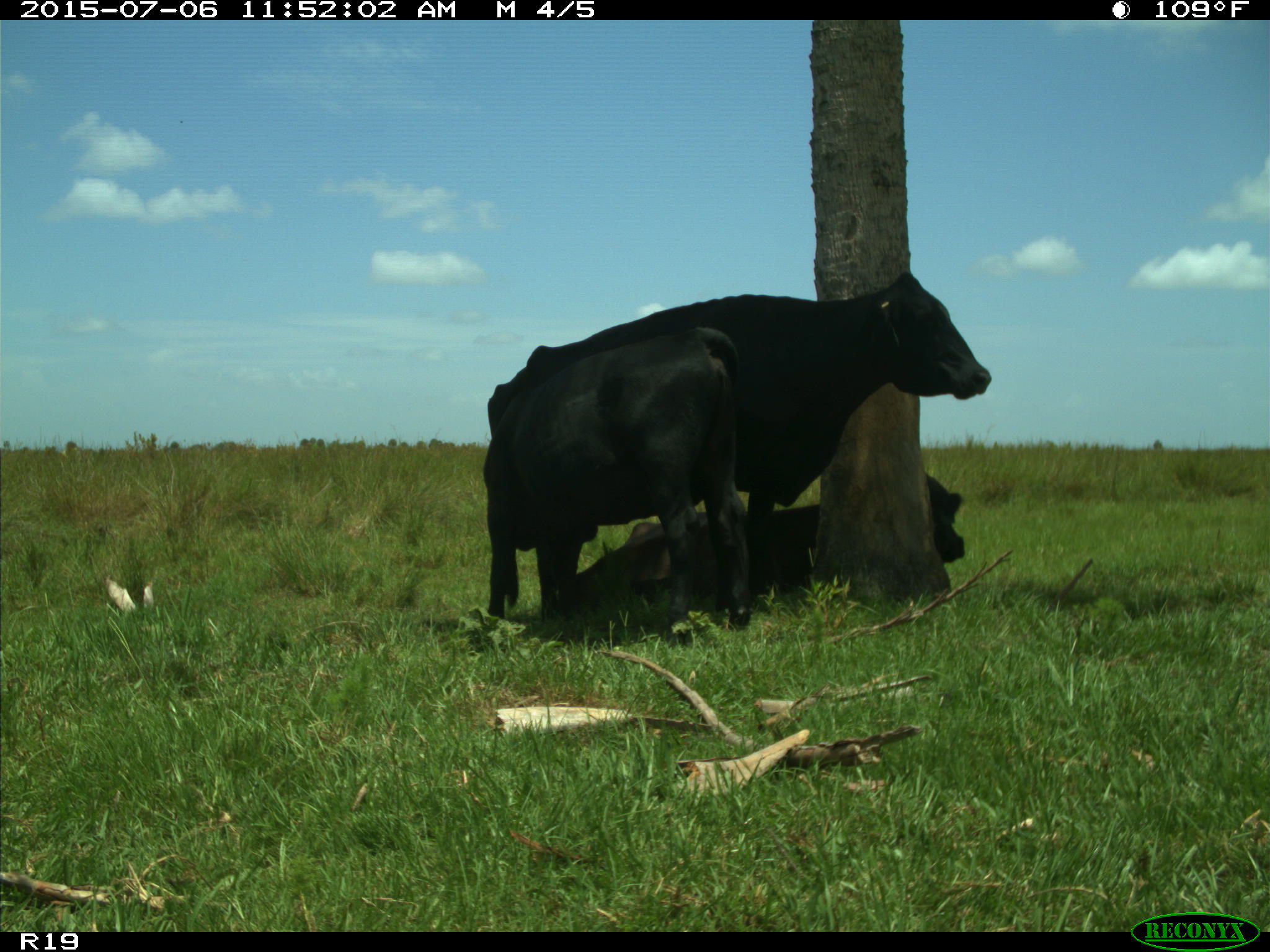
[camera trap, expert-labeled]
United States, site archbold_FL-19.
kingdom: Animalia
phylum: Chordata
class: Mammalia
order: Artiodactyla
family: Bovidae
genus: Bos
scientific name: Bos taurus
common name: domestic cow